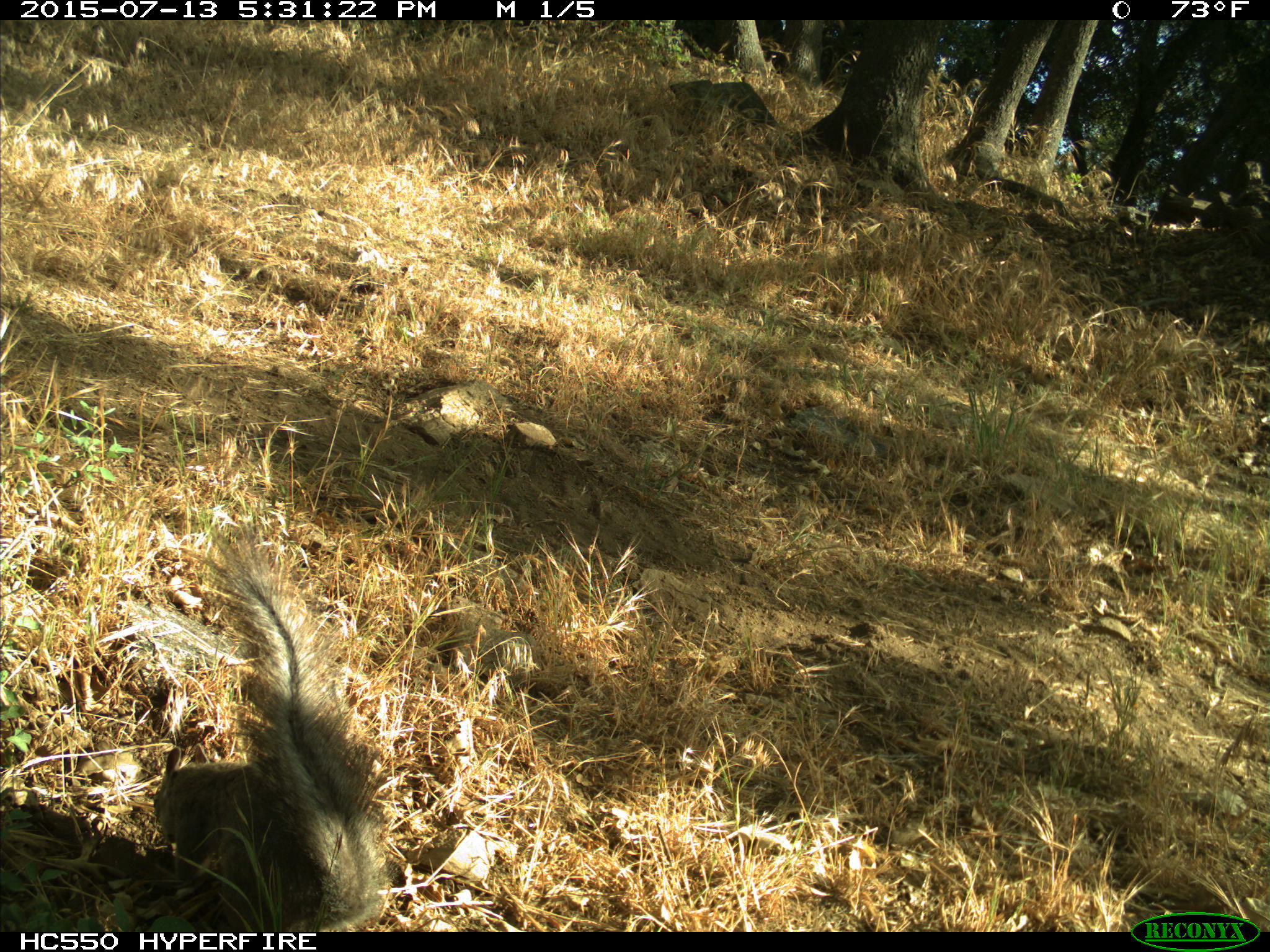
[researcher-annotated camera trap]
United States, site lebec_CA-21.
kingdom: Animalia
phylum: Chordata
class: Mammalia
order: Rodentia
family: Sciuridae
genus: Sciurus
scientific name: Sciurus carolinensis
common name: eastern gray squirrel